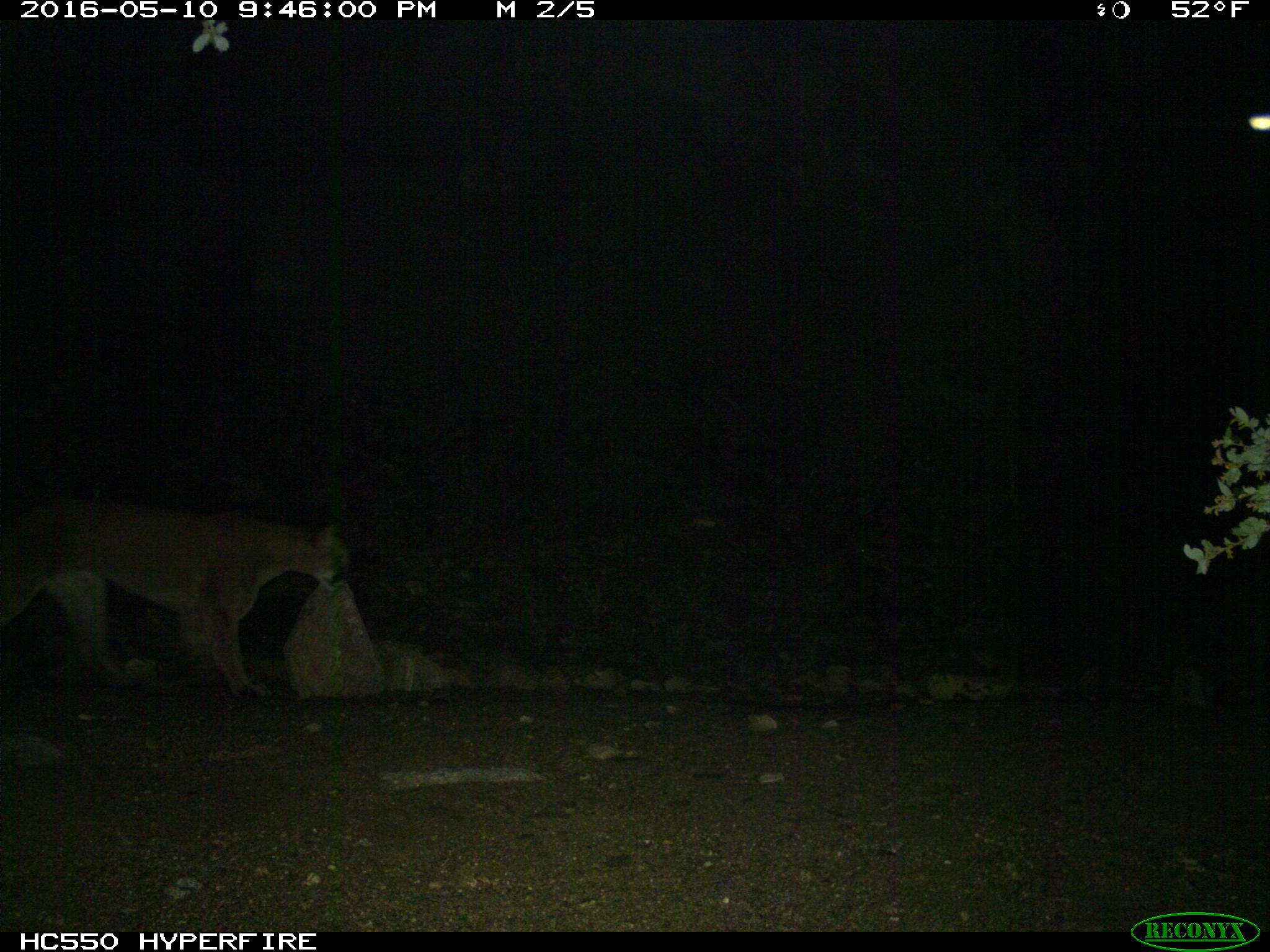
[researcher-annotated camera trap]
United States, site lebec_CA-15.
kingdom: Animalia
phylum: Chordata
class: Mammalia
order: Carnivora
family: Felidae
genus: Puma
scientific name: Puma concolor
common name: mountain lion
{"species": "Puma concolor (mountain lion)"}